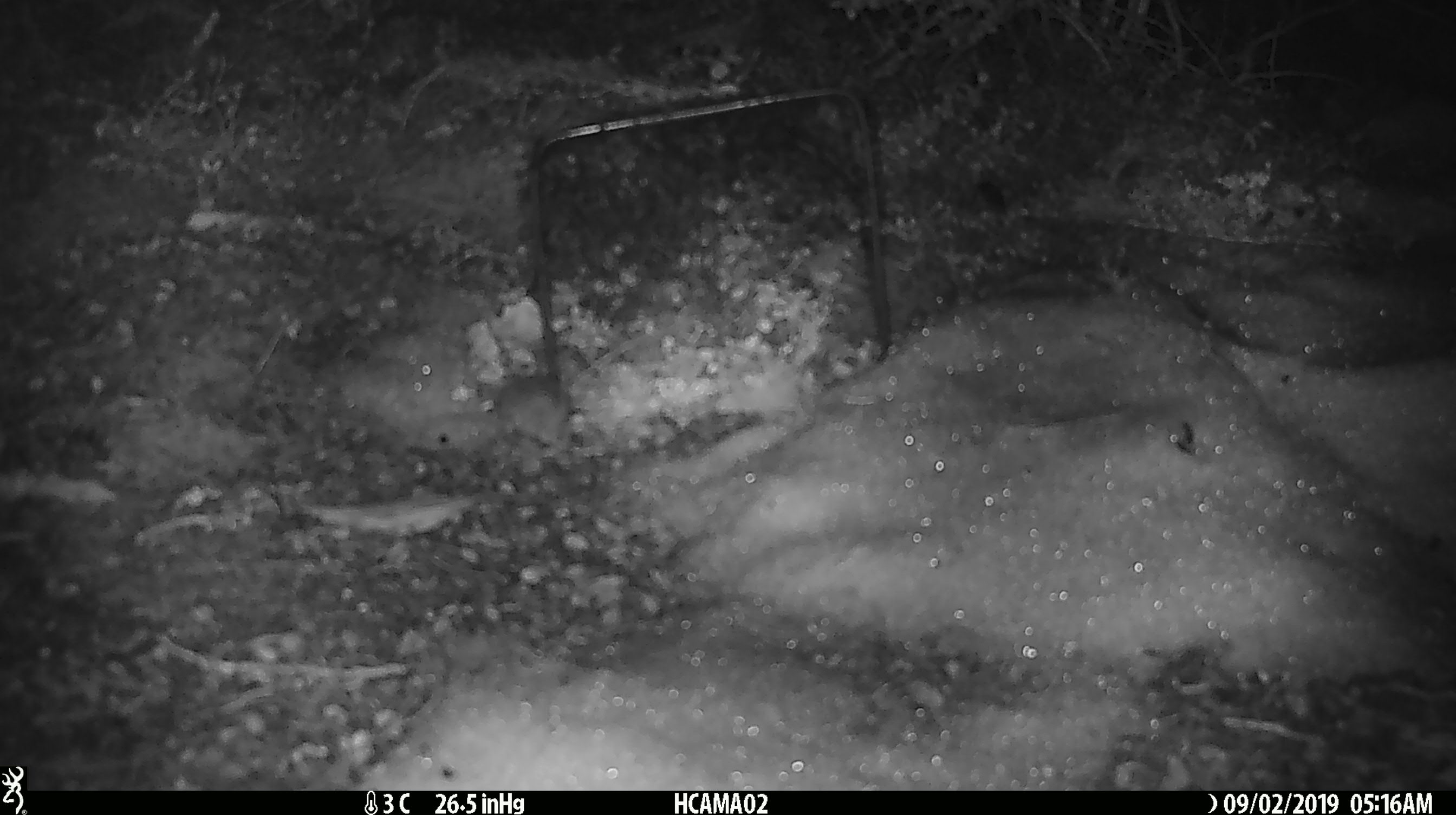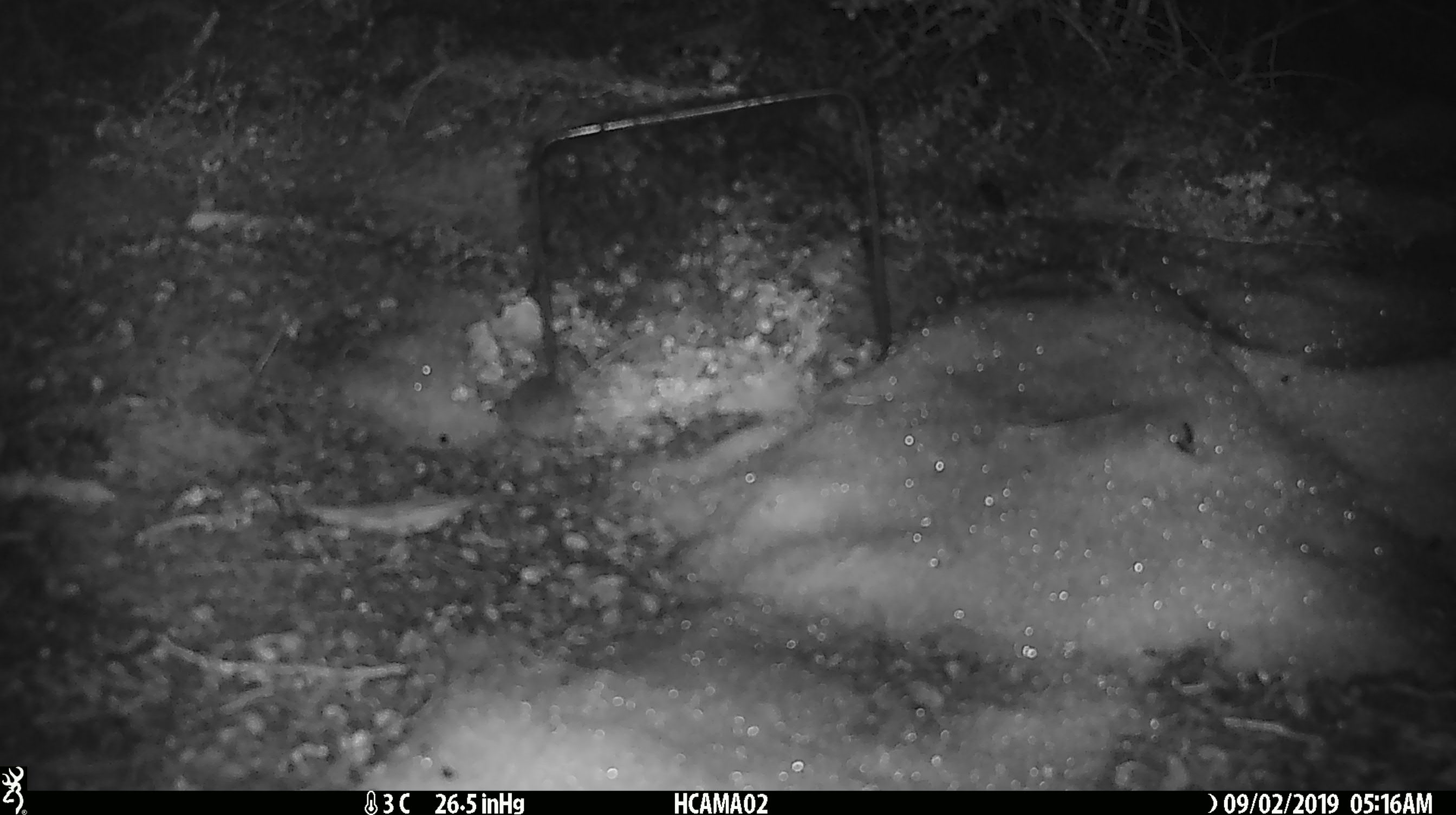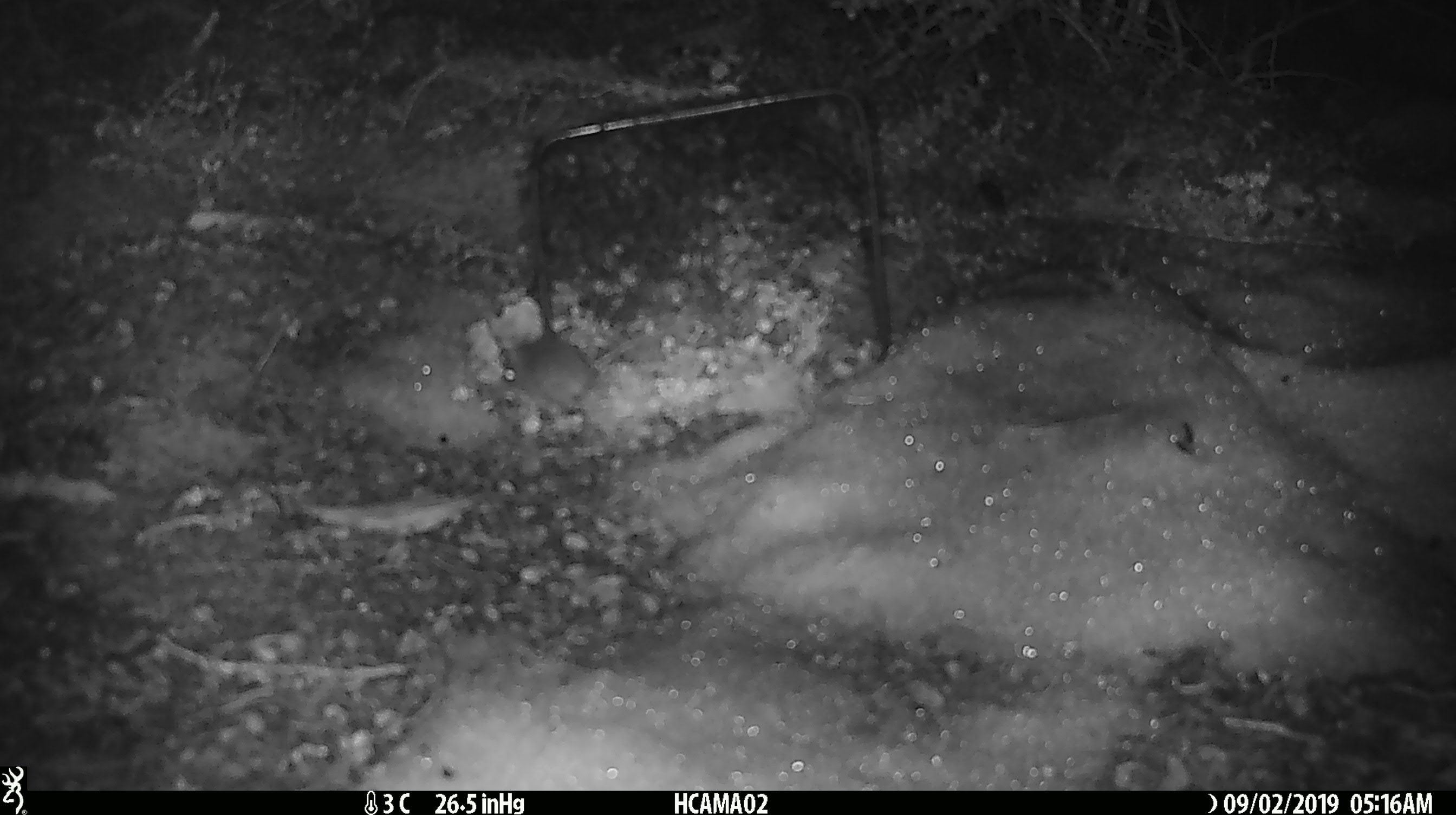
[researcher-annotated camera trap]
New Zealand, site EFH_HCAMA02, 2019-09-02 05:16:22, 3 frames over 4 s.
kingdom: Animalia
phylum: Chordata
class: Mammalia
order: Rodentia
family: Muridae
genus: Mus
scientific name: Mus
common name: mouse